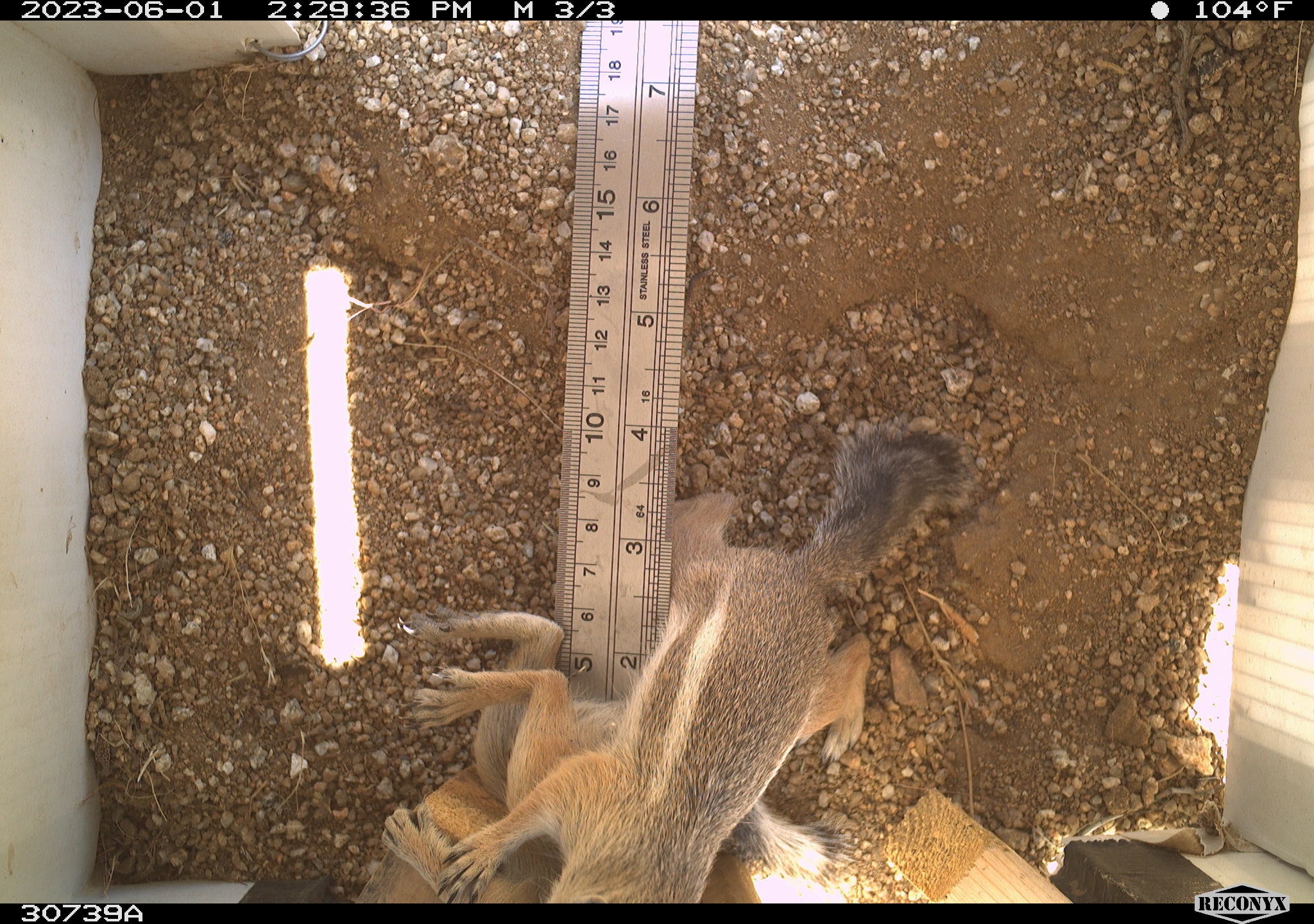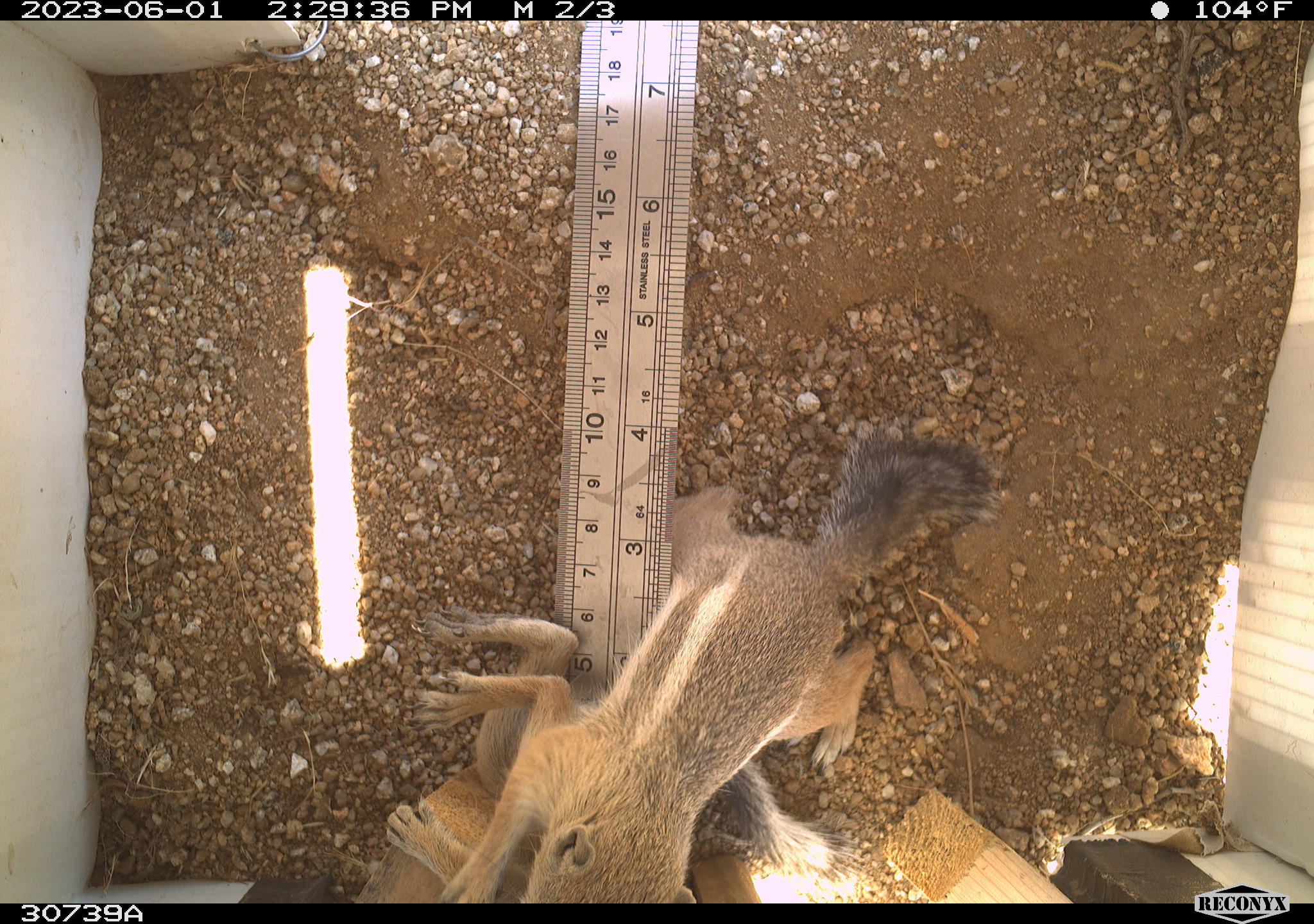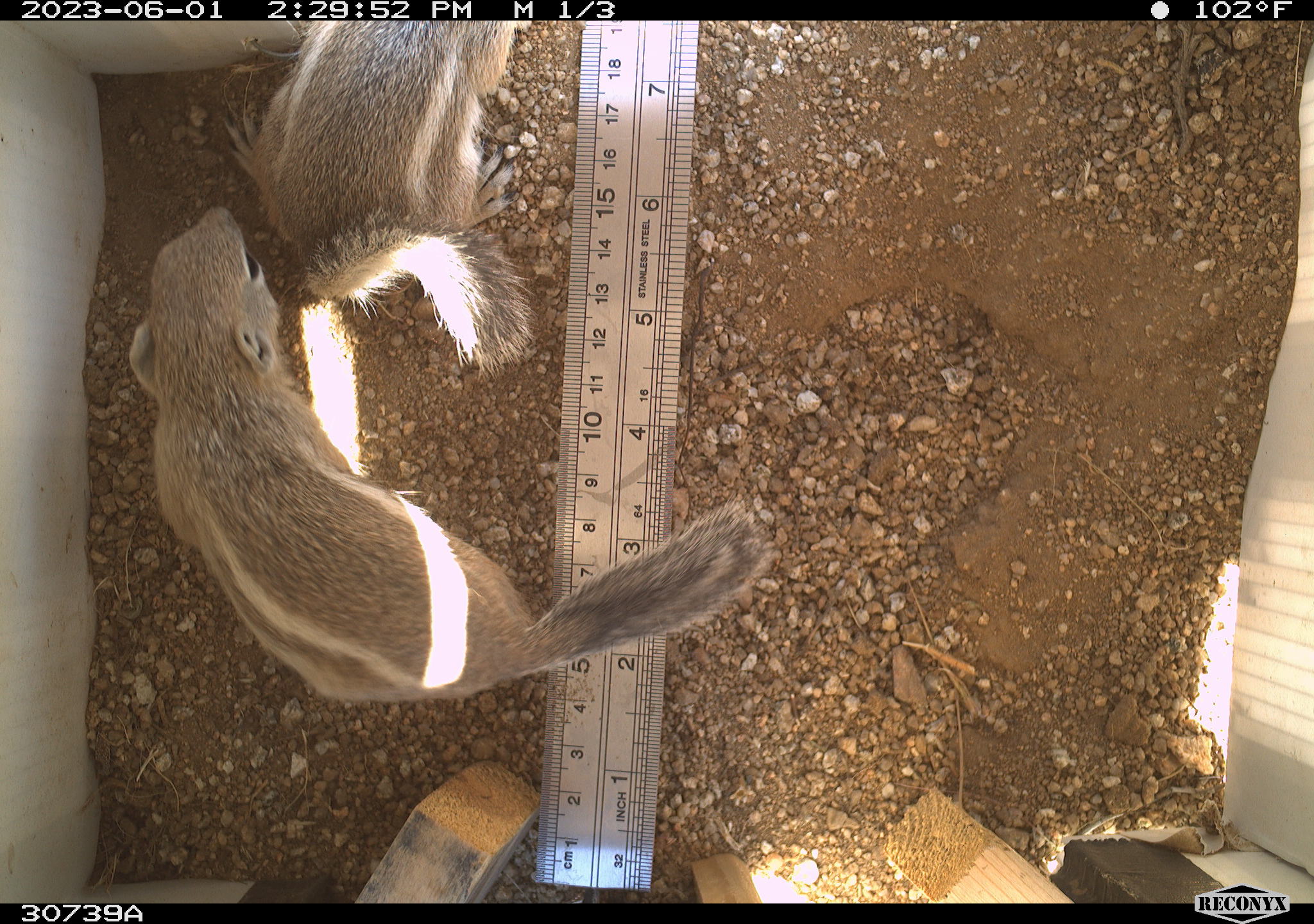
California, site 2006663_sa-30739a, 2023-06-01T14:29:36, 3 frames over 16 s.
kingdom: Animalia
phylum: Chordata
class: Mammalia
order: Rodentia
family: Sciuridae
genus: Ammospermophilus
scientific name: Ammospermophilus leucurus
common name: white-tailed antelope squirrel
White-tailed antelope squirrel (Ammospermophilus leucurus).